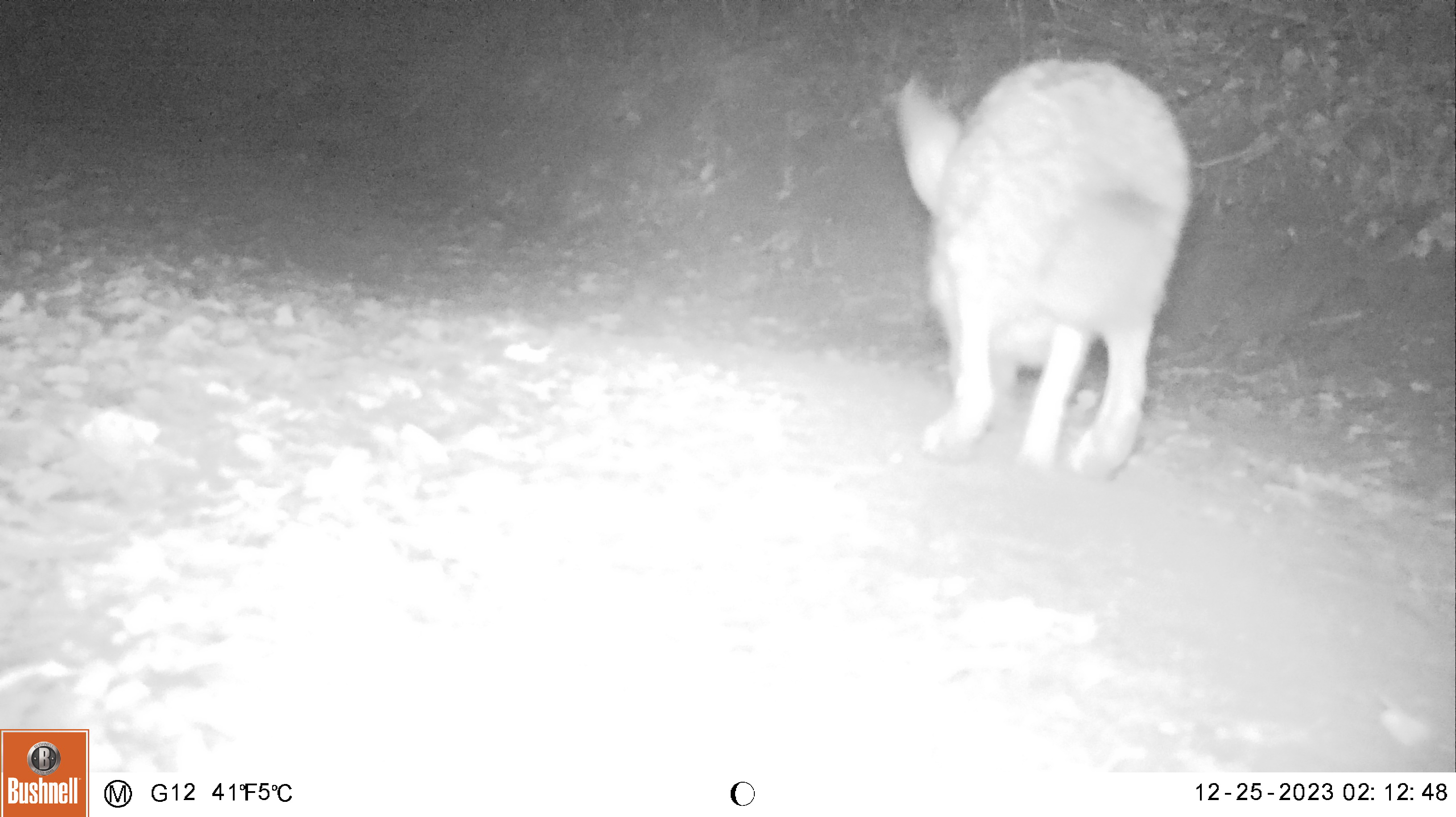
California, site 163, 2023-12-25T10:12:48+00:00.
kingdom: Animalia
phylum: Chordata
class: Mammalia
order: Lagomorpha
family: Leporidae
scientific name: Leporidae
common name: rabbit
Rabbit (Leporidae).